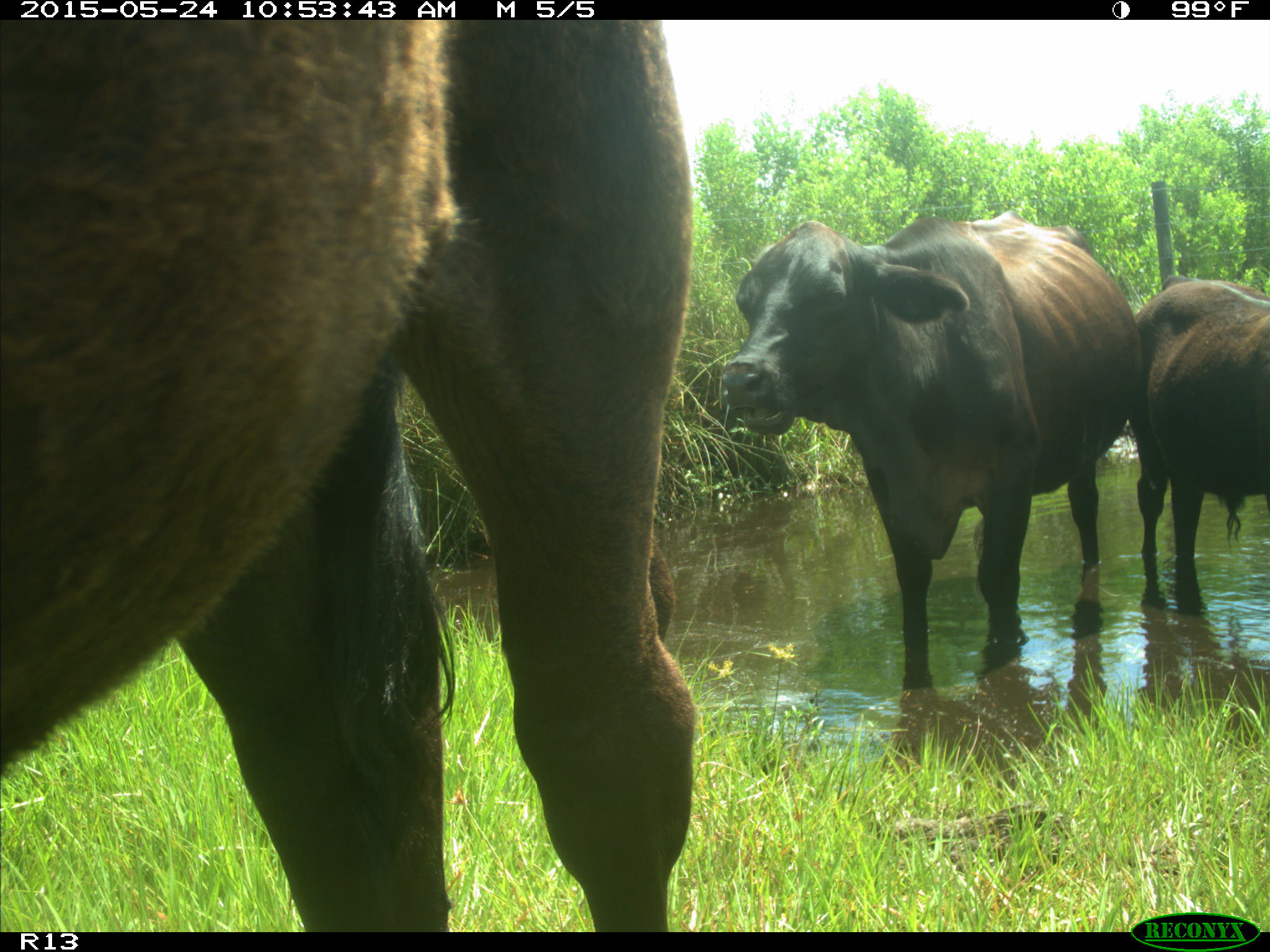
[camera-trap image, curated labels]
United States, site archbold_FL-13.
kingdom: Animalia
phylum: Chordata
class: Mammalia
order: Artiodactyla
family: Bovidae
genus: Bos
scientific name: Bos taurus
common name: domestic cow